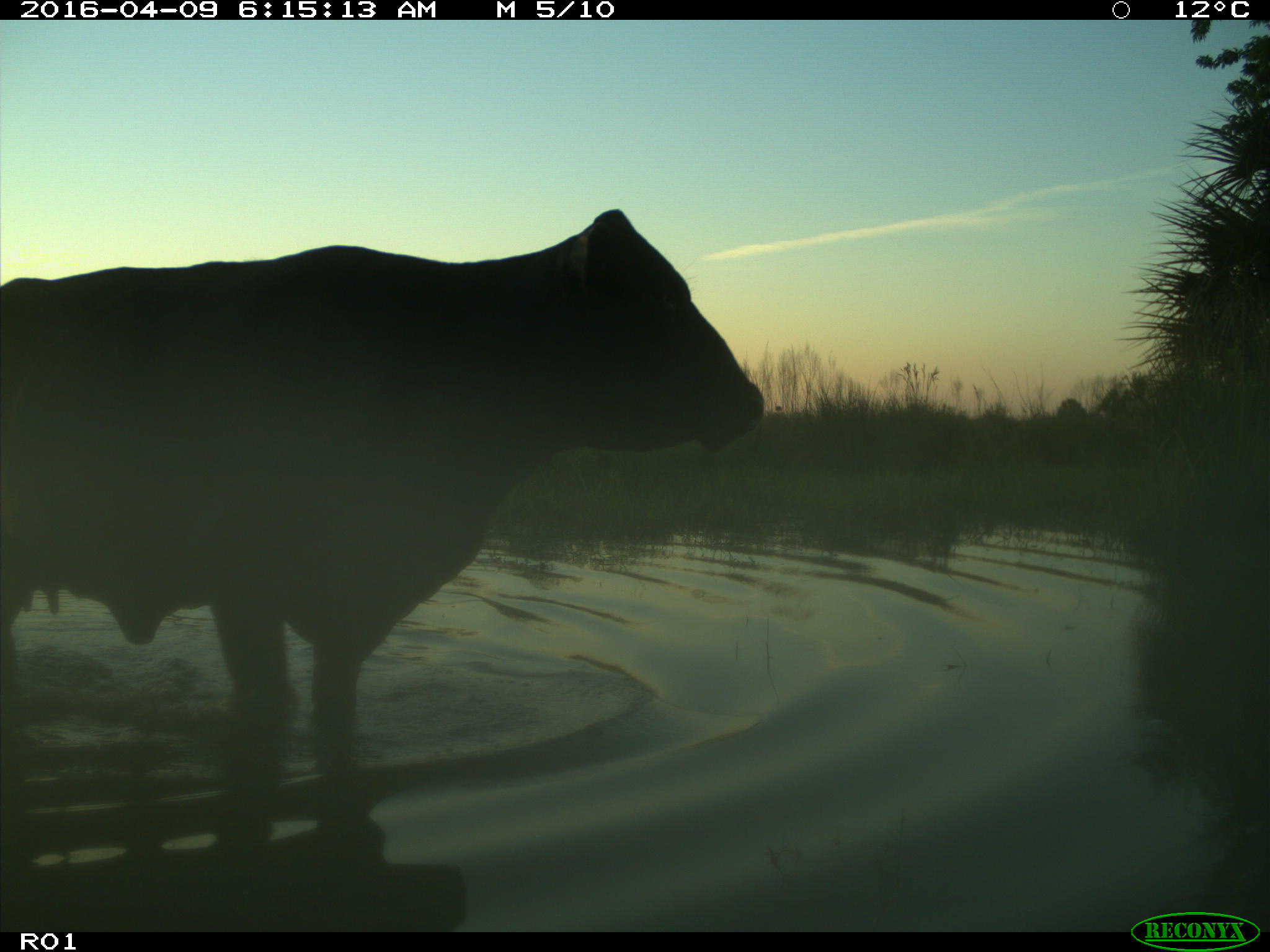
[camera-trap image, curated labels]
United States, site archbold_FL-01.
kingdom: Animalia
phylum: Chordata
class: Mammalia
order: Artiodactyla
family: Bovidae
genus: Bos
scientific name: Bos taurus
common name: domestic cow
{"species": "Bos taurus (domestic cow)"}